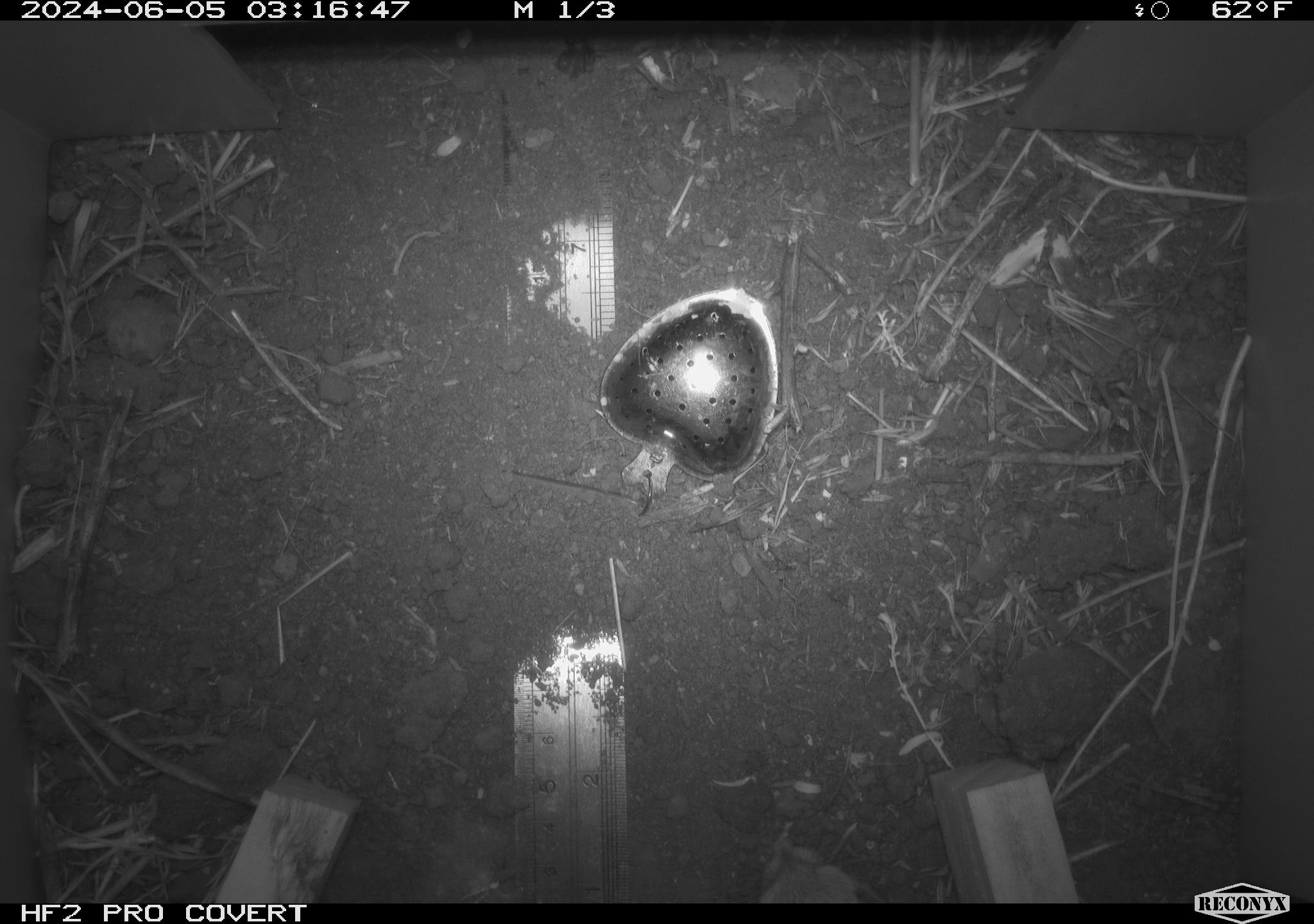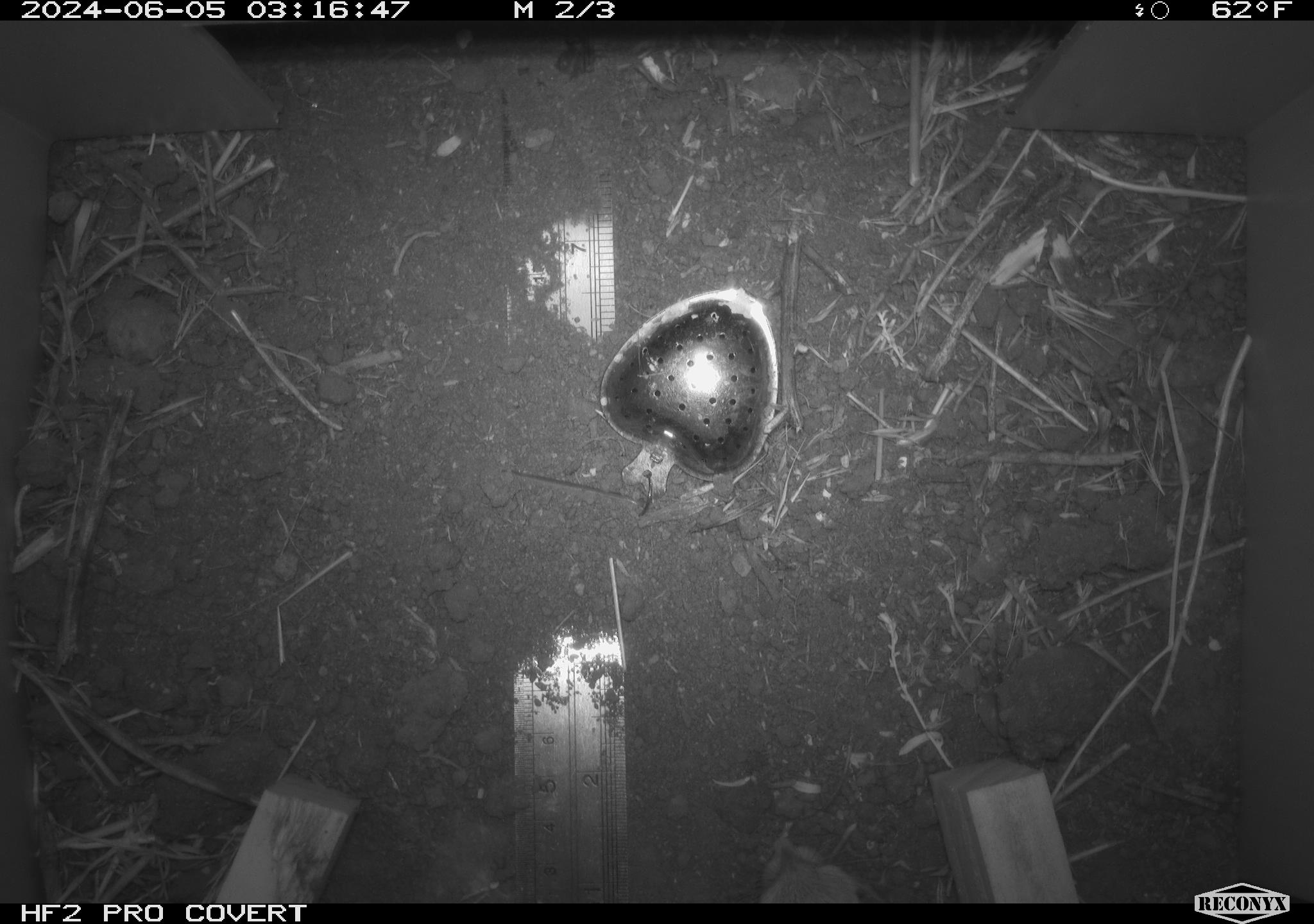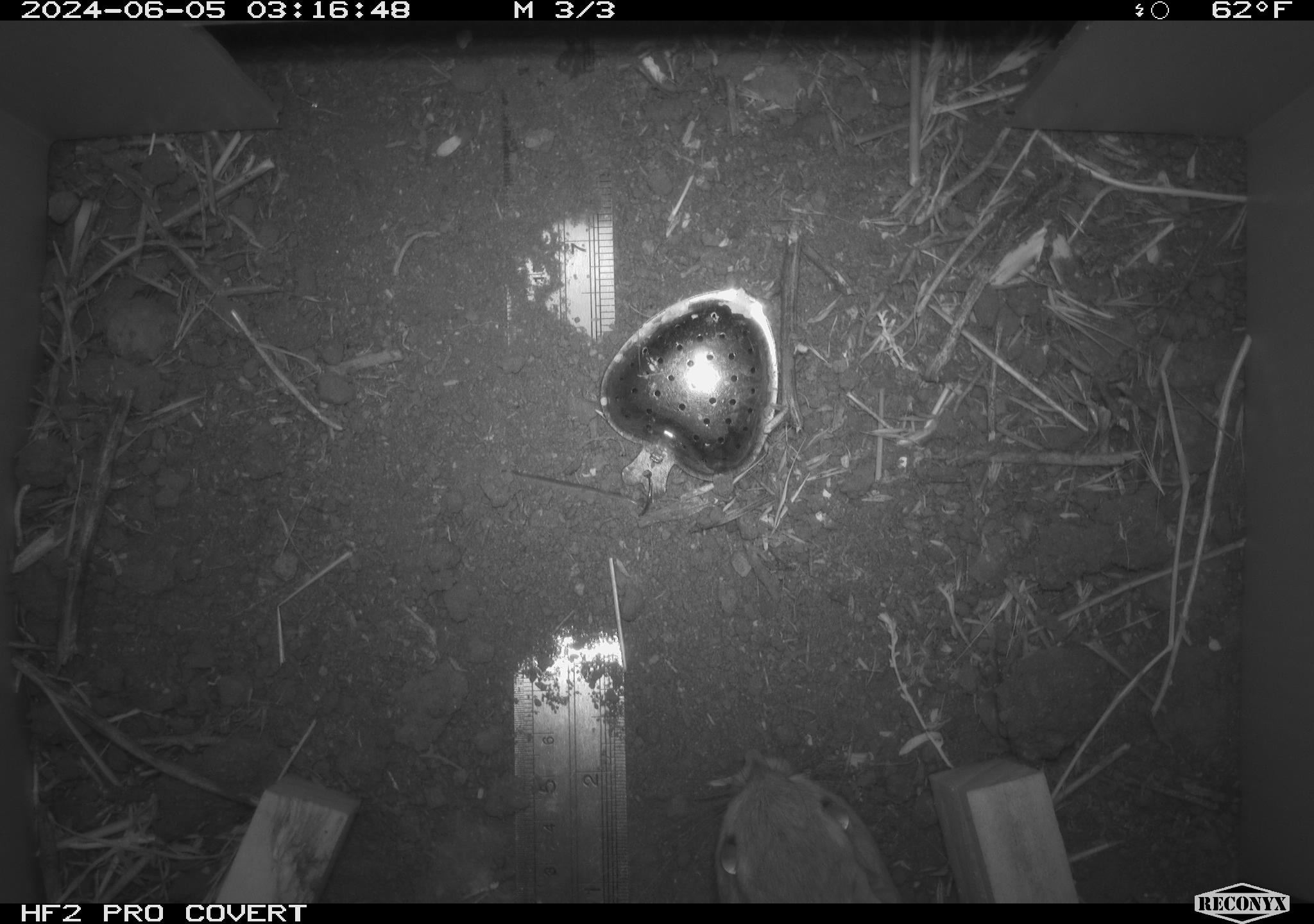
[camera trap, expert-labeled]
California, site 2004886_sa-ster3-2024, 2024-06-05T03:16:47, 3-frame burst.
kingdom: Animalia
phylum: Chordata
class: Mammalia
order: Rodentia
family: Heteromyidae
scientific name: Heteromyidae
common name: kangaroo rats and pocket mice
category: heteromyidae family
Heteromyidae family (kangaroo rats and pocket mice) (Heteromyidae).